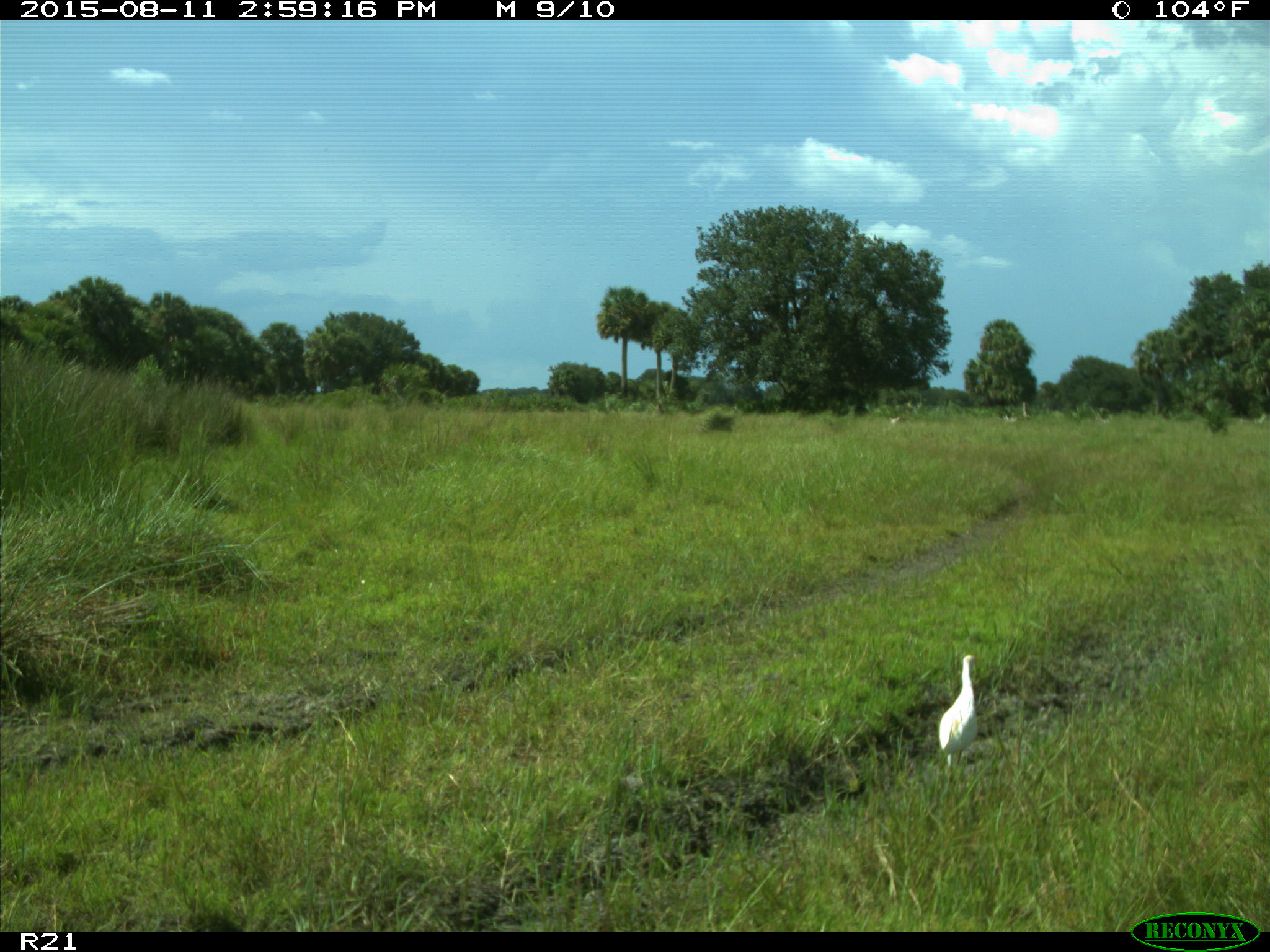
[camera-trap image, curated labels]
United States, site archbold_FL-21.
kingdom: Animalia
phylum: Chordata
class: Aves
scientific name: Aves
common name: birds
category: unidentified bird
Unidentified bird (birds) (Aves).